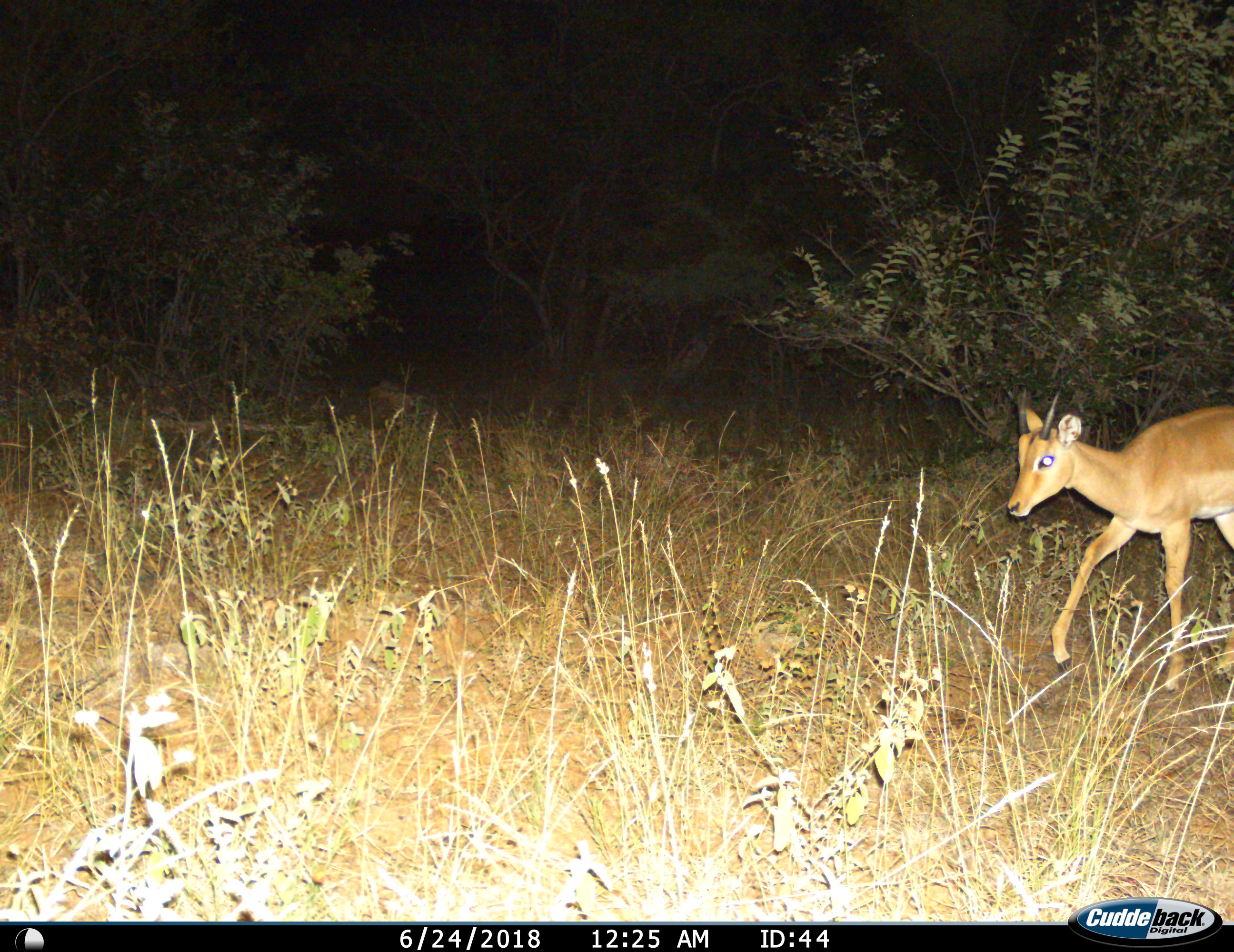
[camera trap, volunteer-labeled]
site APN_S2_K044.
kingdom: Animalia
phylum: Chordata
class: Mammalia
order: Artiodactyla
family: Bovidae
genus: Aepyceros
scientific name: Aepyceros melampus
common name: impala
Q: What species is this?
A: Impala (Aepyceros melampus).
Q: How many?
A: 1.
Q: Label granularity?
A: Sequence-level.